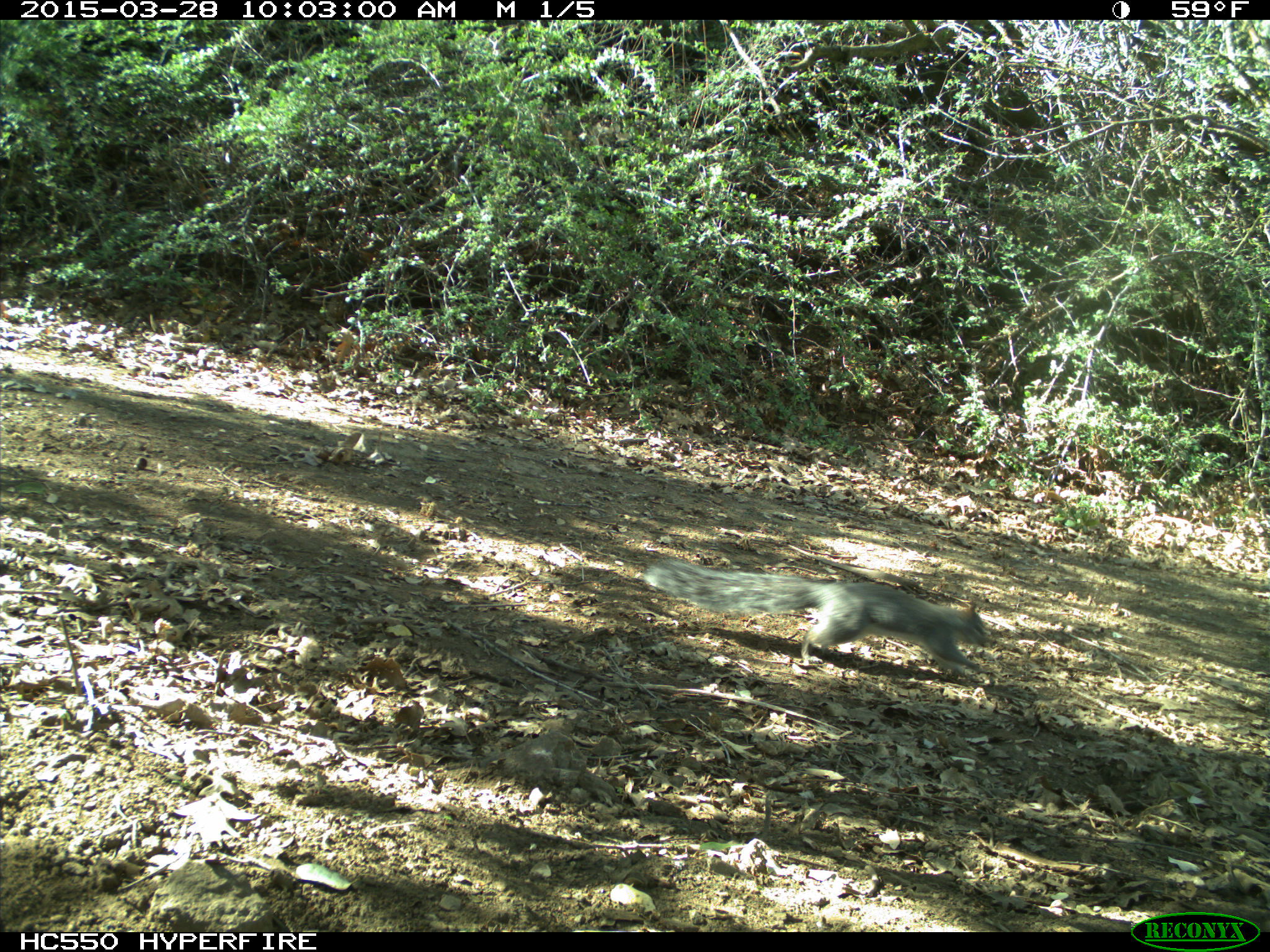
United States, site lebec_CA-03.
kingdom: Animalia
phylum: Chordata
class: Mammalia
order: Rodentia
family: Sciuridae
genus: Sciurus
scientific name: Sciurus carolinensis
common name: eastern gray squirrel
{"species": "Sciurus carolinensis (eastern gray squirrel)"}